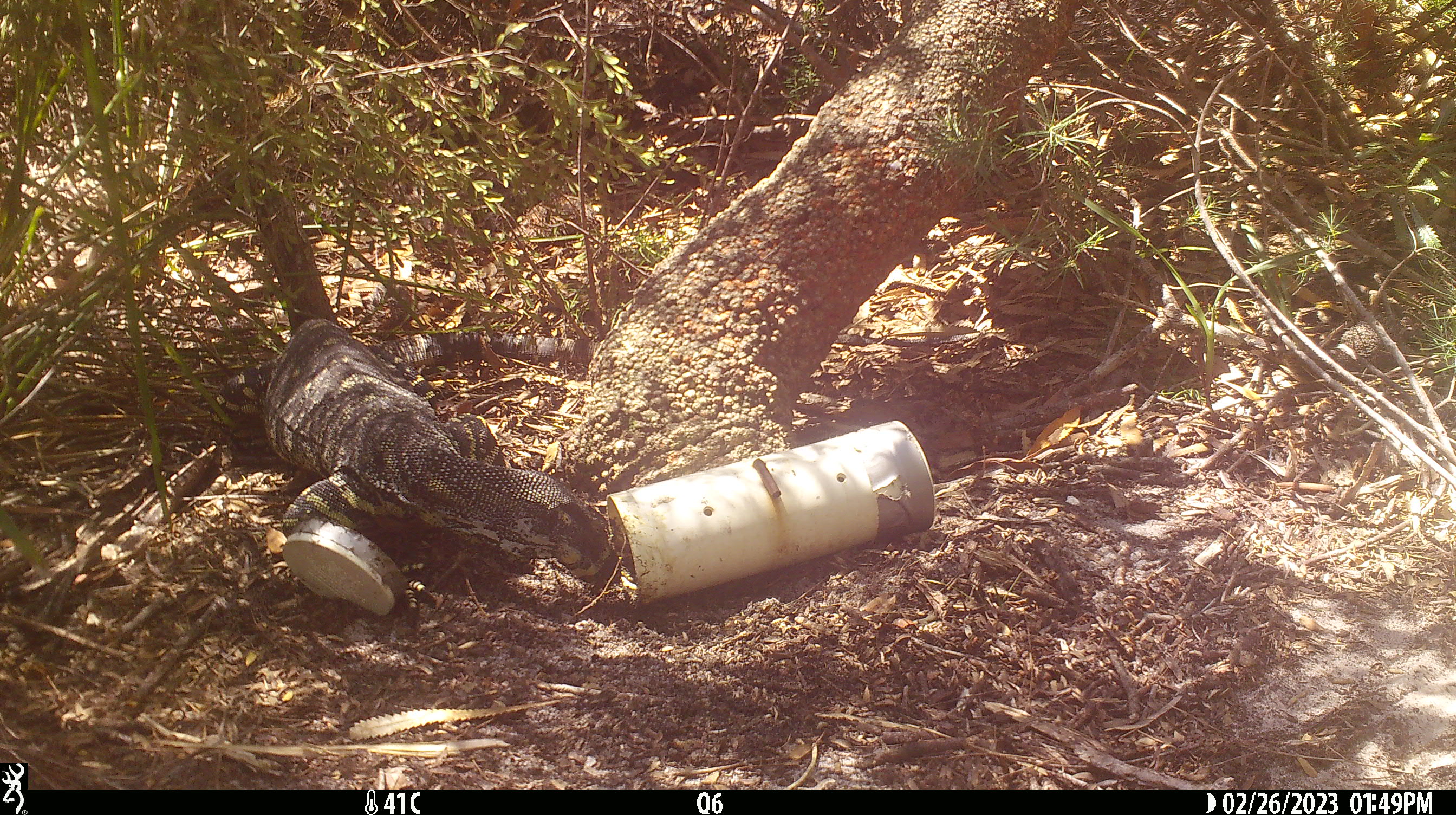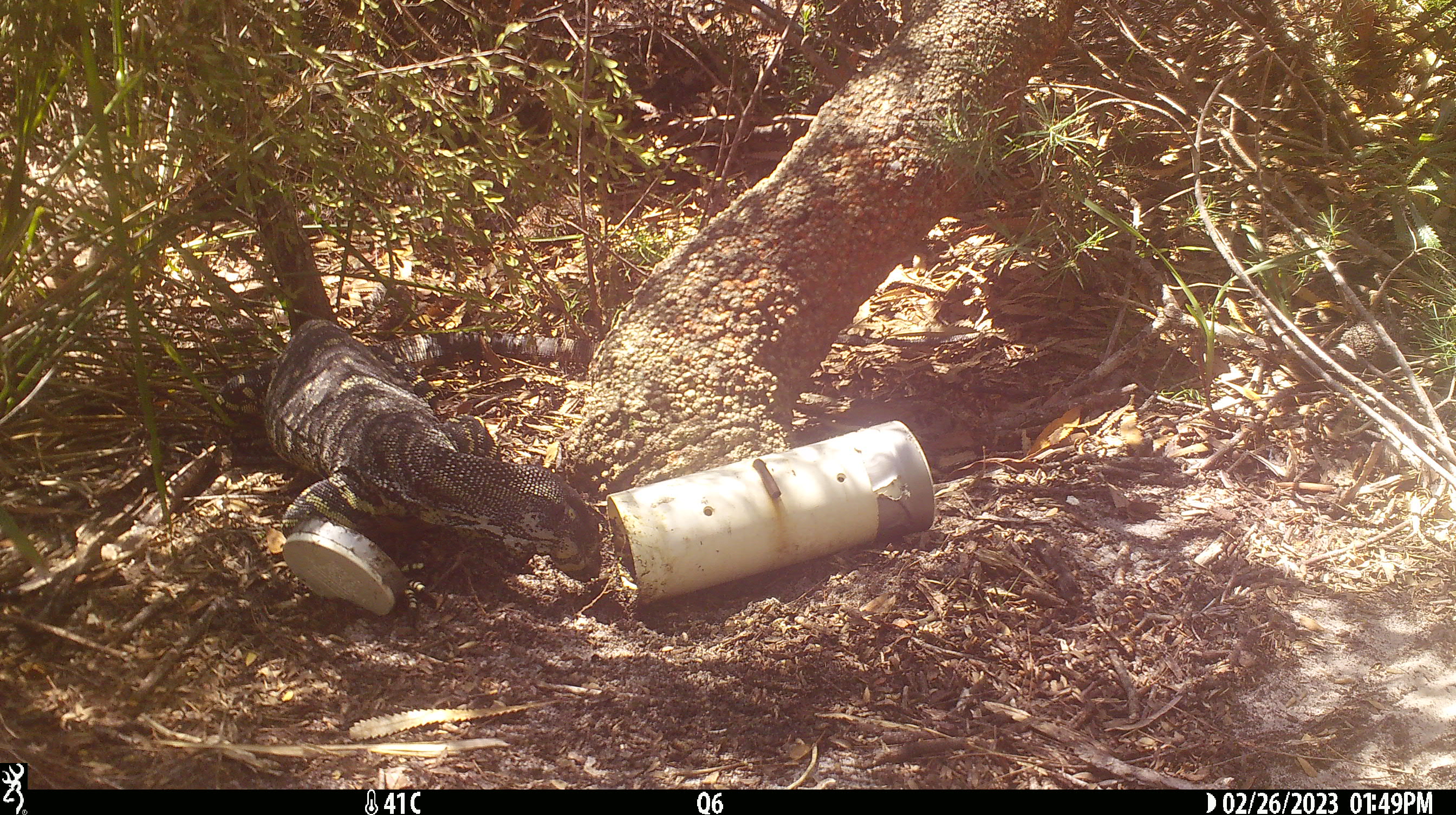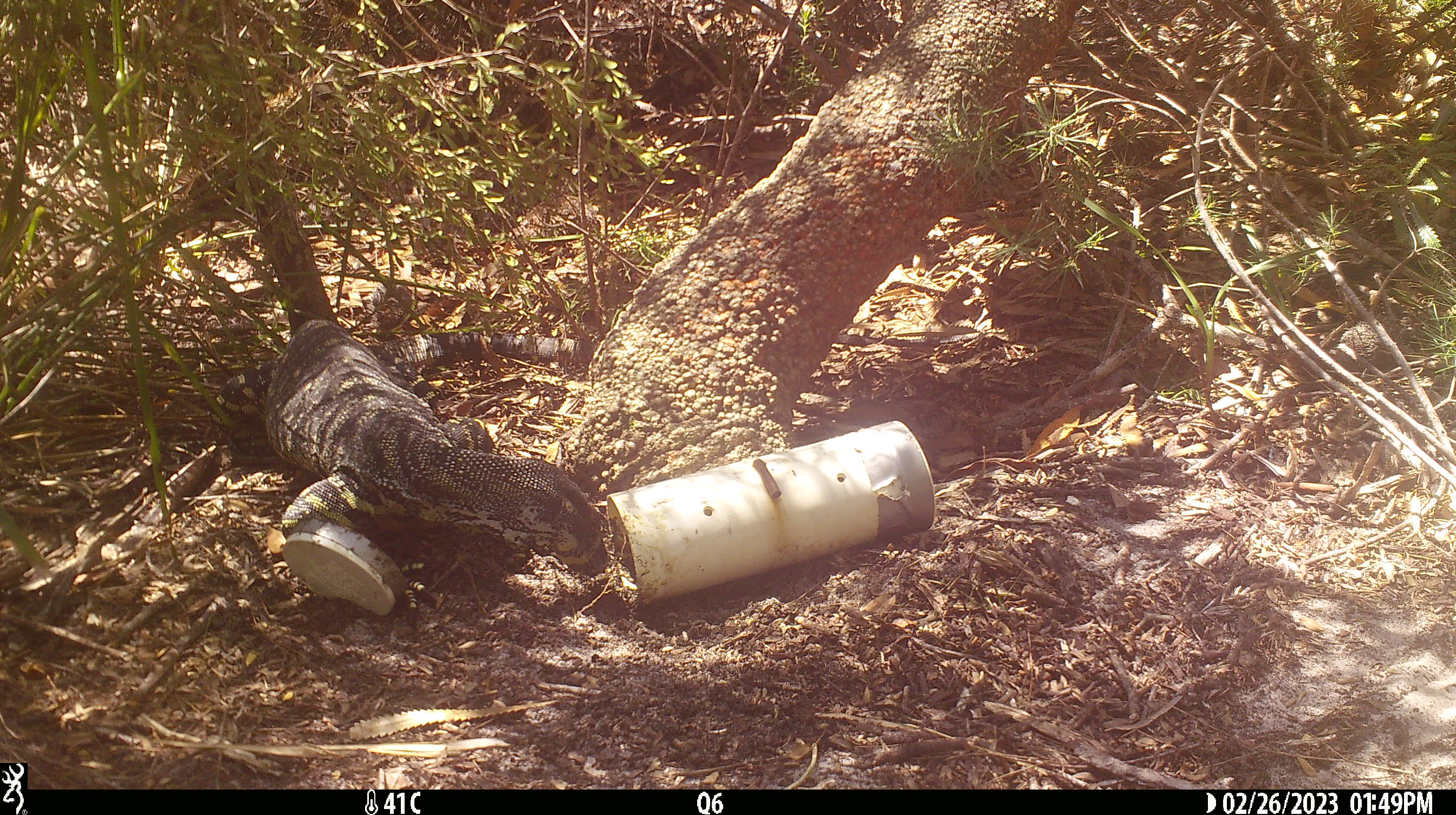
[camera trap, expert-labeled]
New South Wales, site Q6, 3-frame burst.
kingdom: Animalia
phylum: Chordata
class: Reptilia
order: Squamata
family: Varanidae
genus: Varanus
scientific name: Varanus varius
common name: lace monitor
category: goanna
Goanna (lace monitor) (Varanus varius).